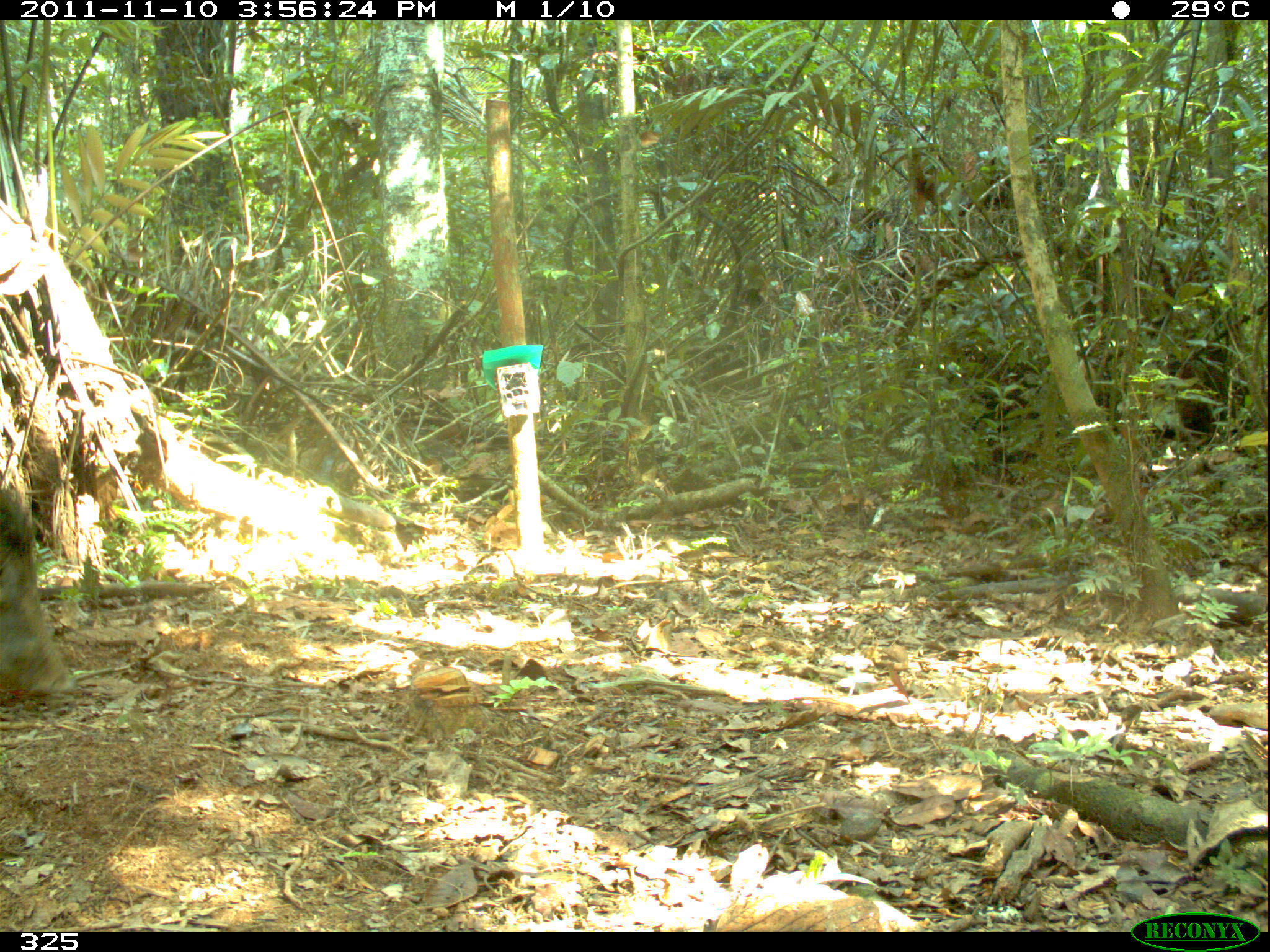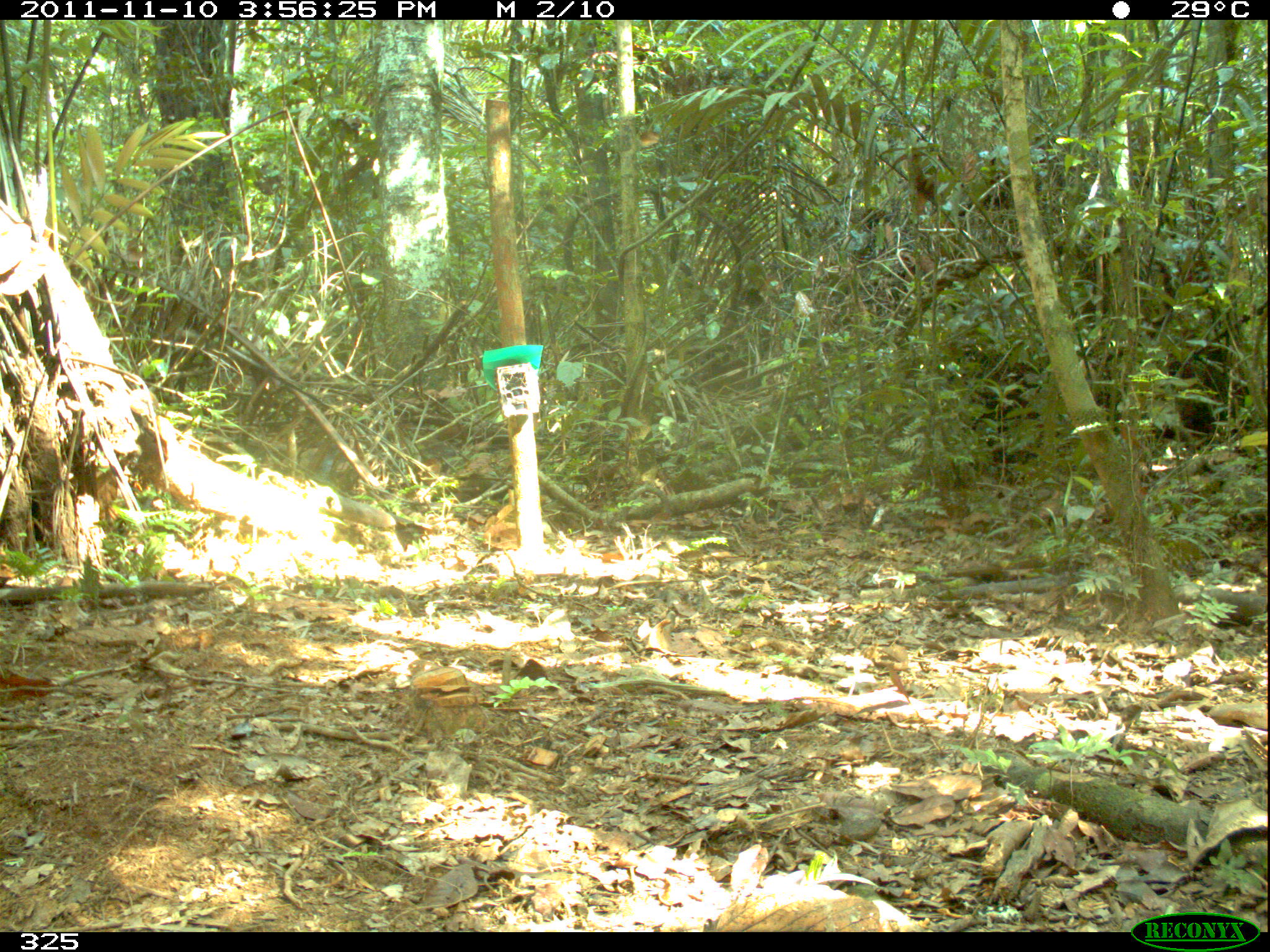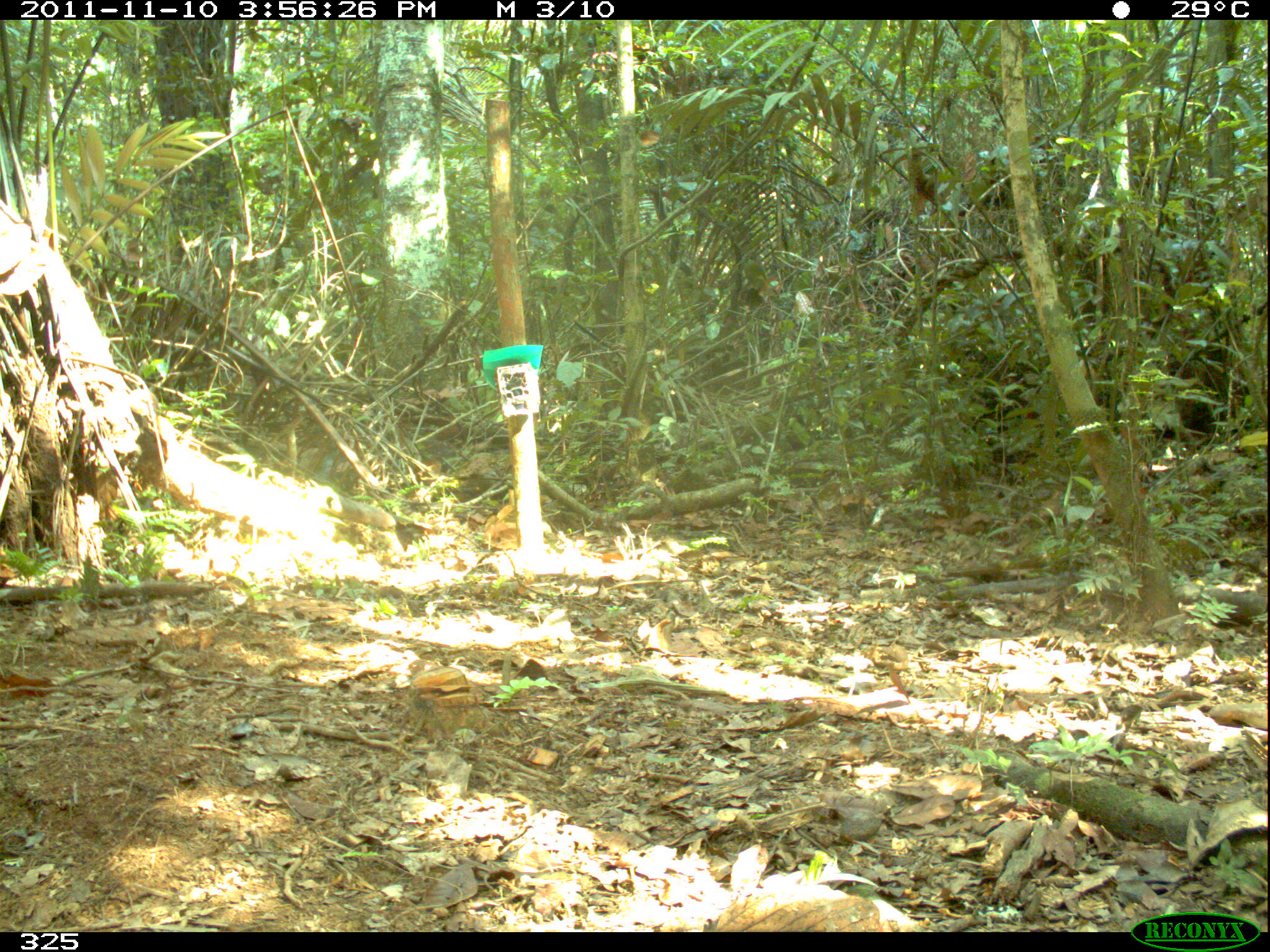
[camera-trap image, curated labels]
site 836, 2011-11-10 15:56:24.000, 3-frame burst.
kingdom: Animalia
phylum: Chordata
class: Mammalia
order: Artiodactyla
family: Tayassuidae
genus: Tayassu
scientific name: Tayassu pecari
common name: white-lipped peccary